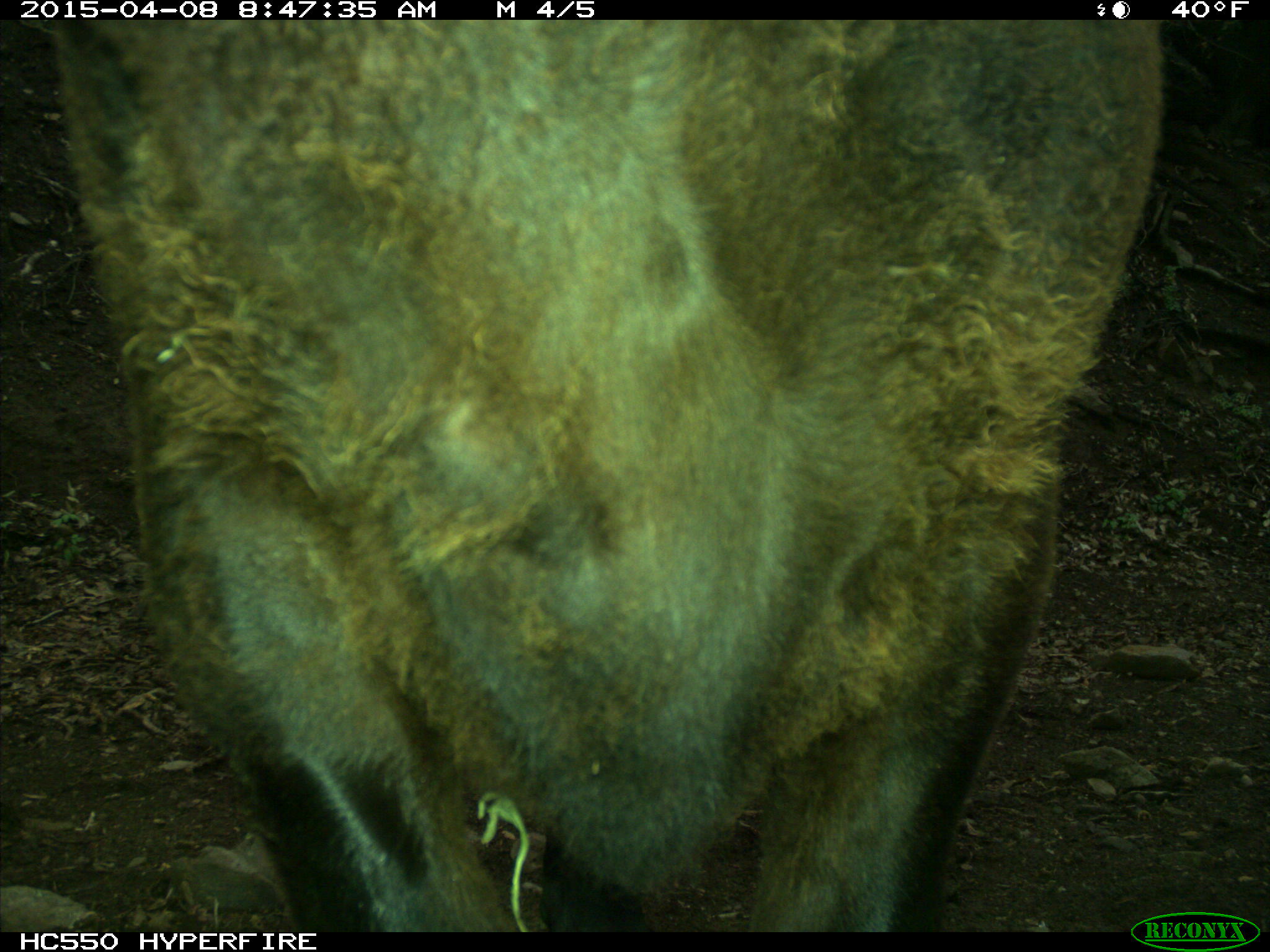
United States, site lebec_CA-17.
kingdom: Animalia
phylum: Chordata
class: Mammalia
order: Artiodactyla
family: Bovidae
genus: Bos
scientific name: Bos taurus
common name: domestic cow